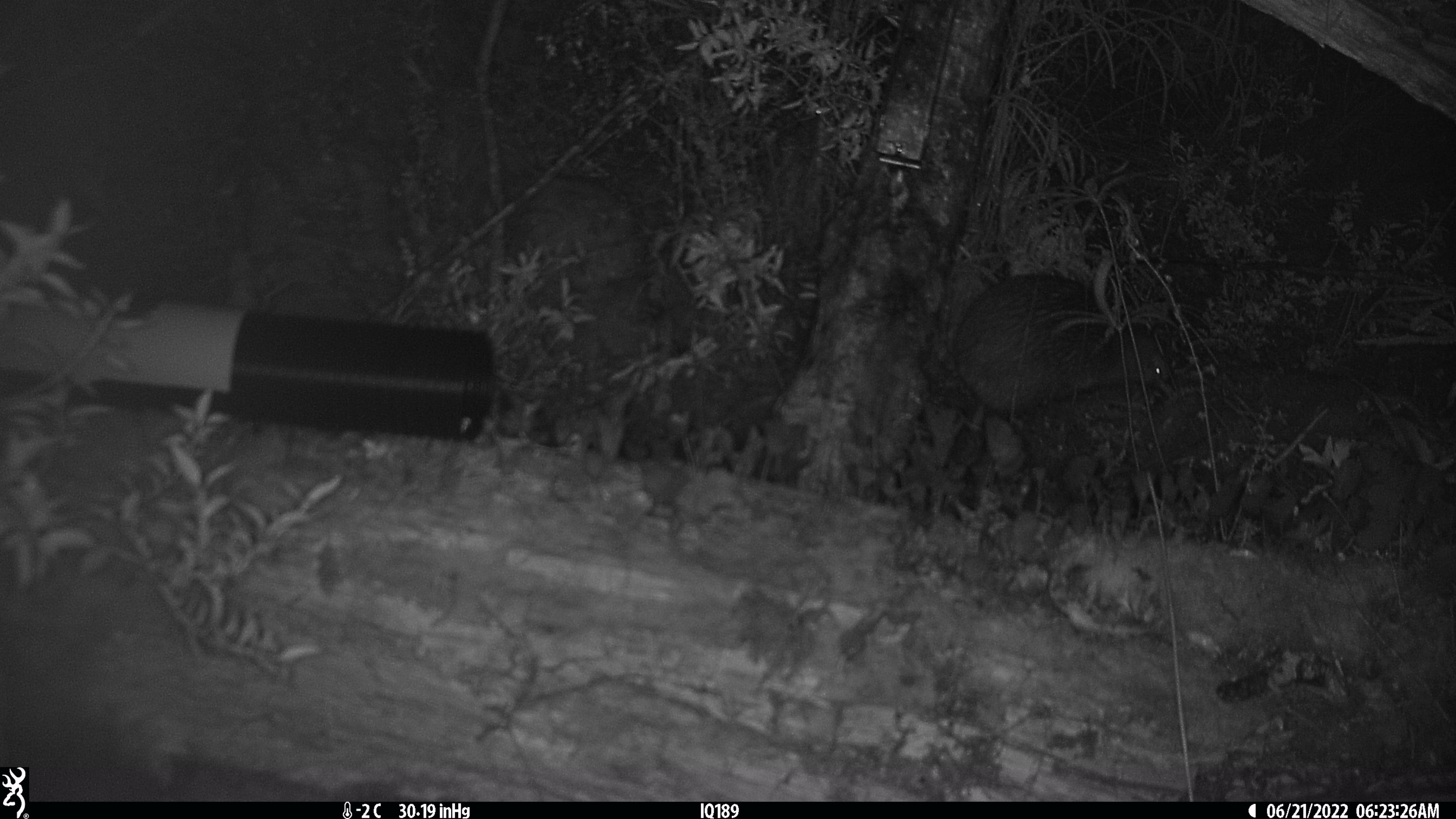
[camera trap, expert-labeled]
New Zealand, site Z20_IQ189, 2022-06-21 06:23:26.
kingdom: Animalia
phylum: Chordata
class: Aves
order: Apterygiformes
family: Apterygidae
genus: Apteryx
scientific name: Apteryx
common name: kiwi